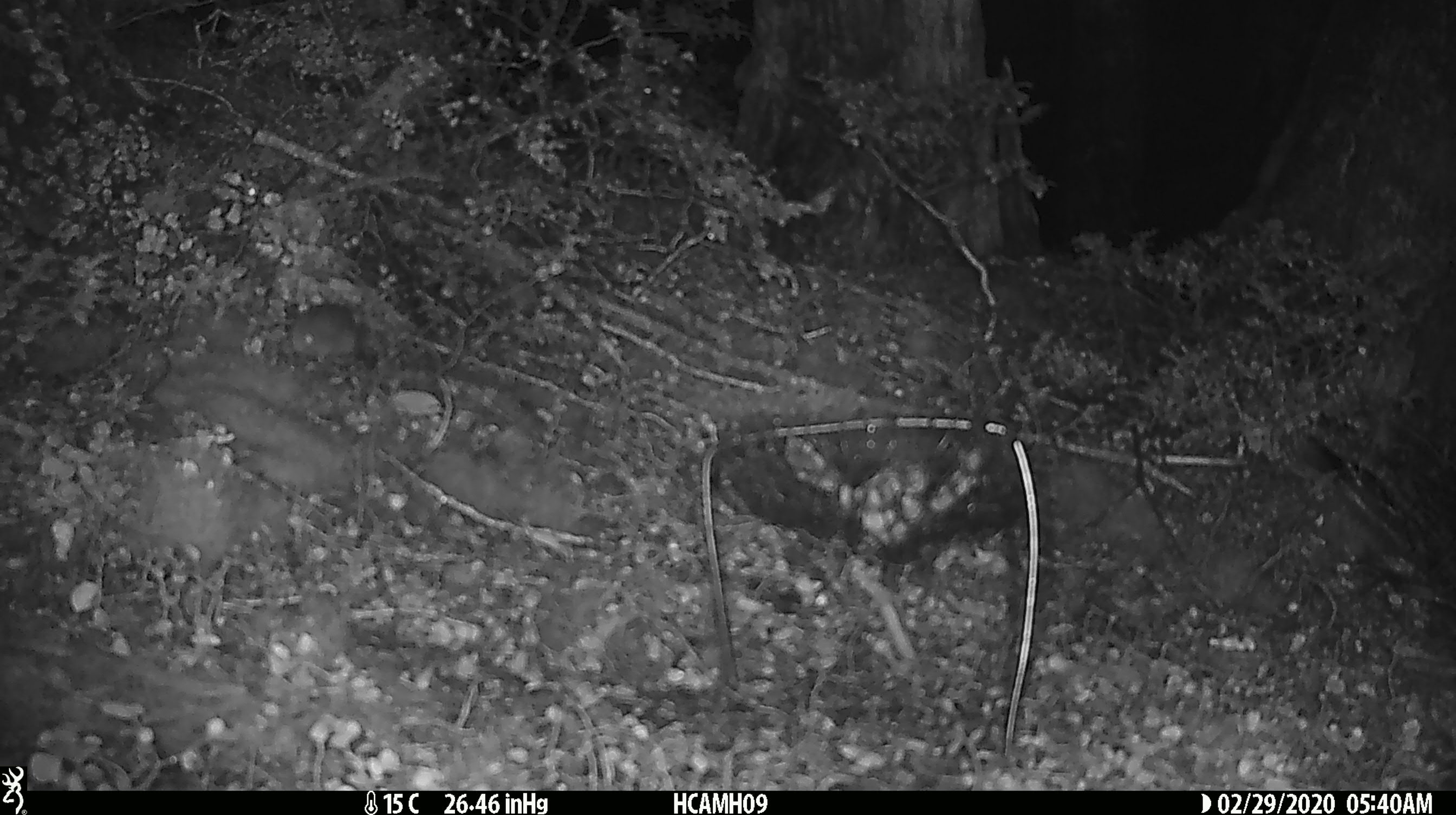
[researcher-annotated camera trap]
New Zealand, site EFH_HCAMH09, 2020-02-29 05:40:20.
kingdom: Animalia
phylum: Chordata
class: Mammalia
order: Rodentia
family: Muridae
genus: Mus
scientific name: Mus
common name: mouse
Mouse (Mus).